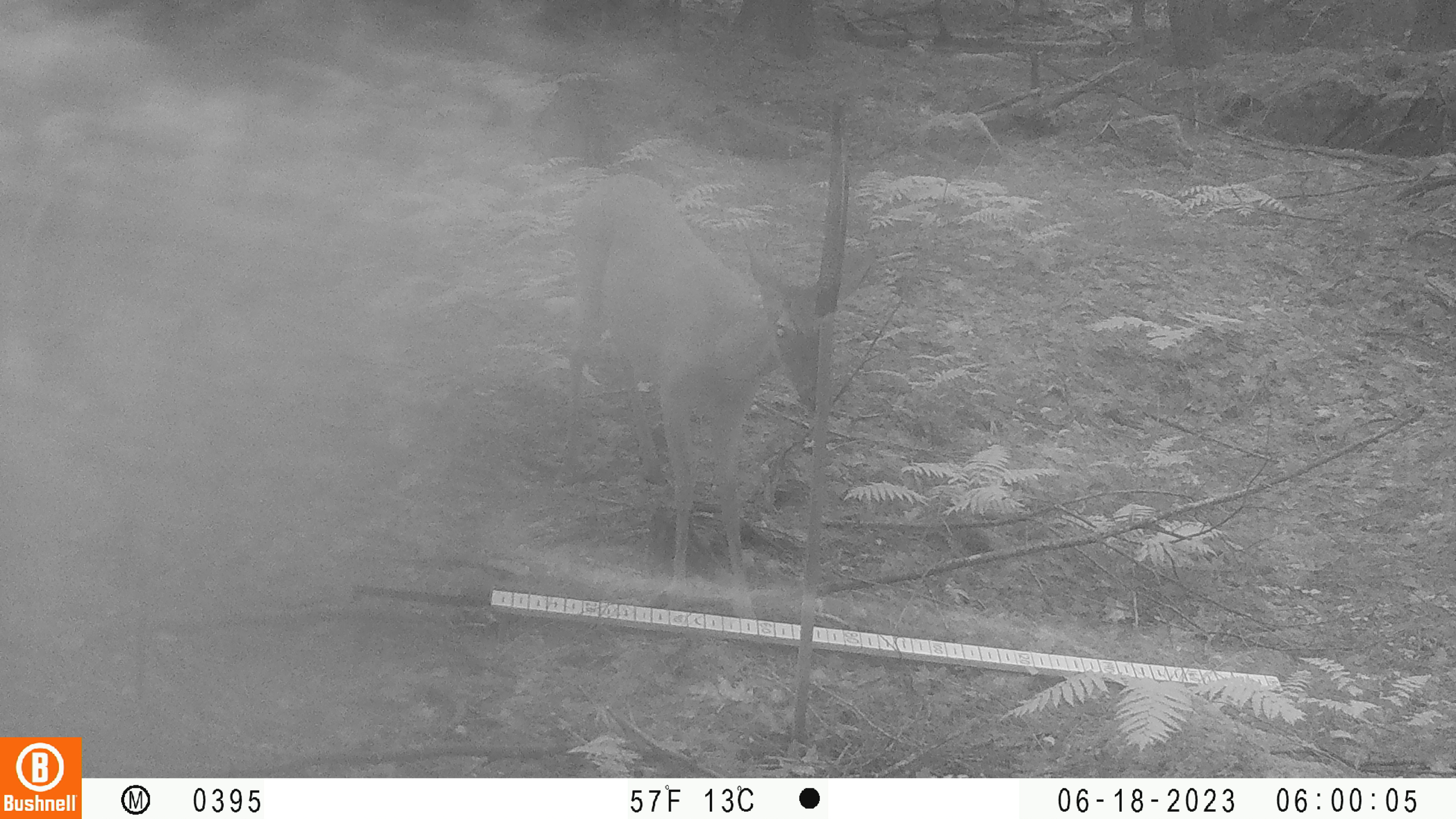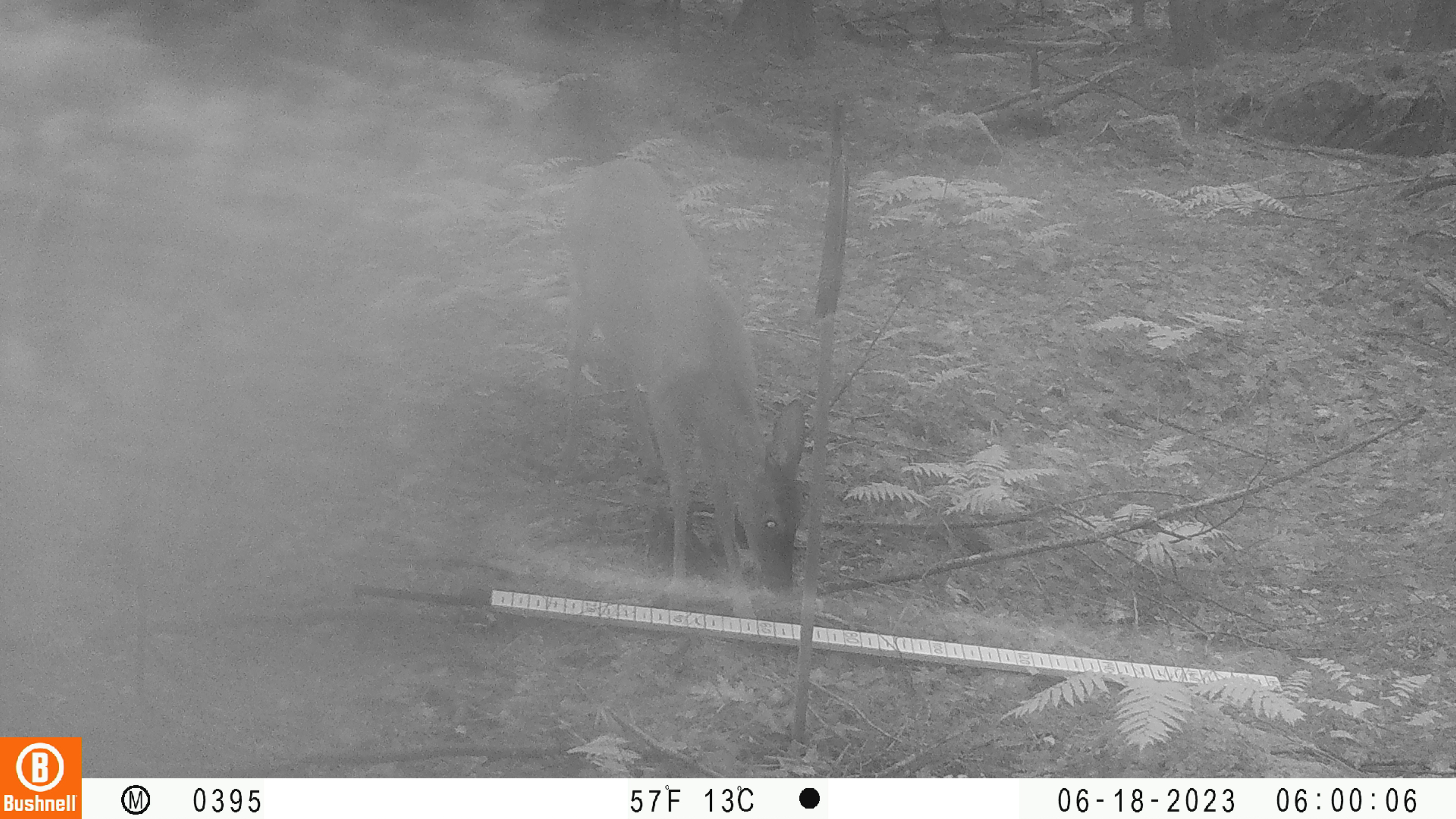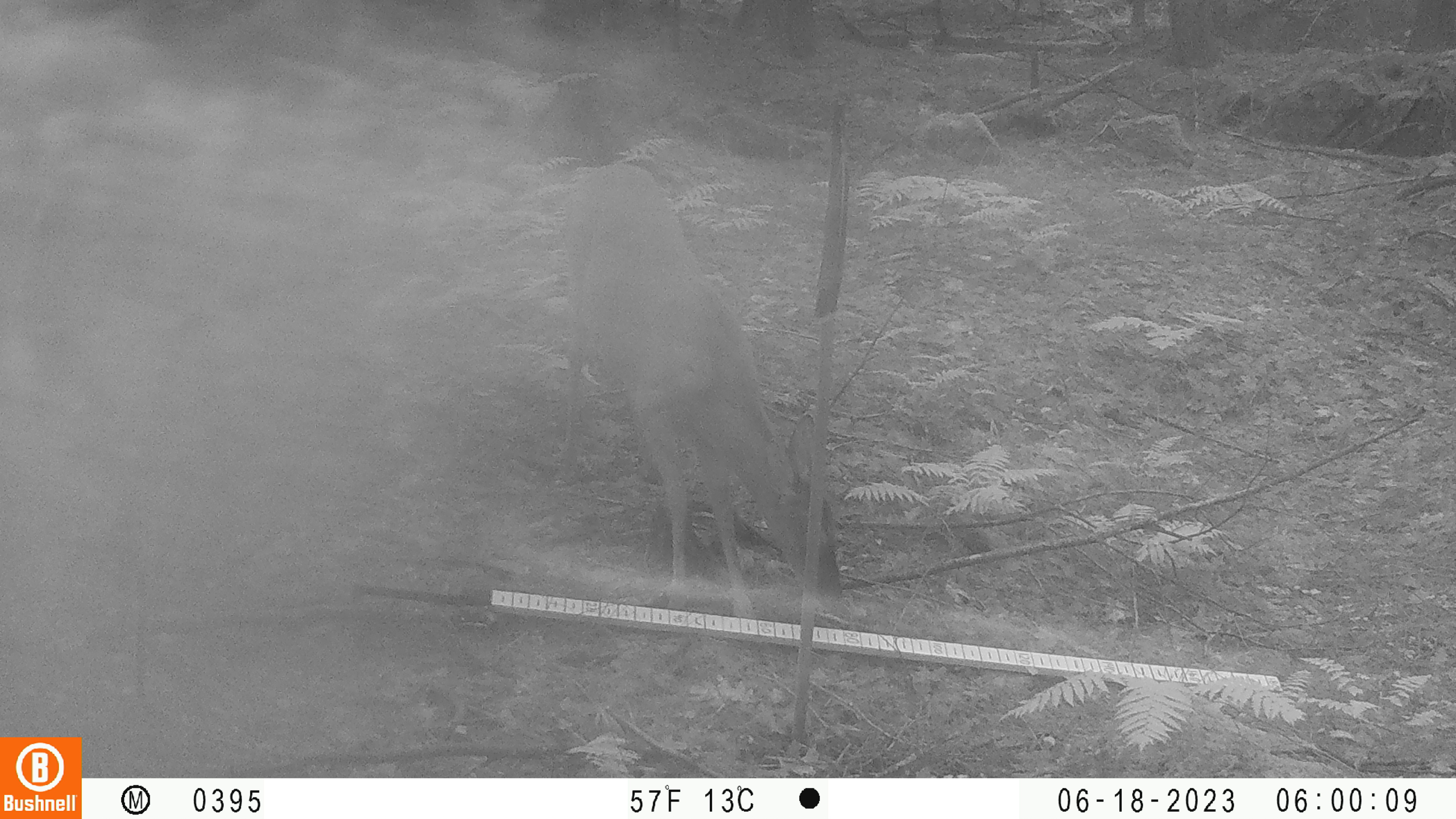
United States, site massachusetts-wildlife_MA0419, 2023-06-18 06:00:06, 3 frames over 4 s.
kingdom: Animalia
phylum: Chordata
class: Mammalia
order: Artiodactyla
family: Cervidae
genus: Odocoileus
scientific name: Odocoileus virginianus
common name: white-tailed deer